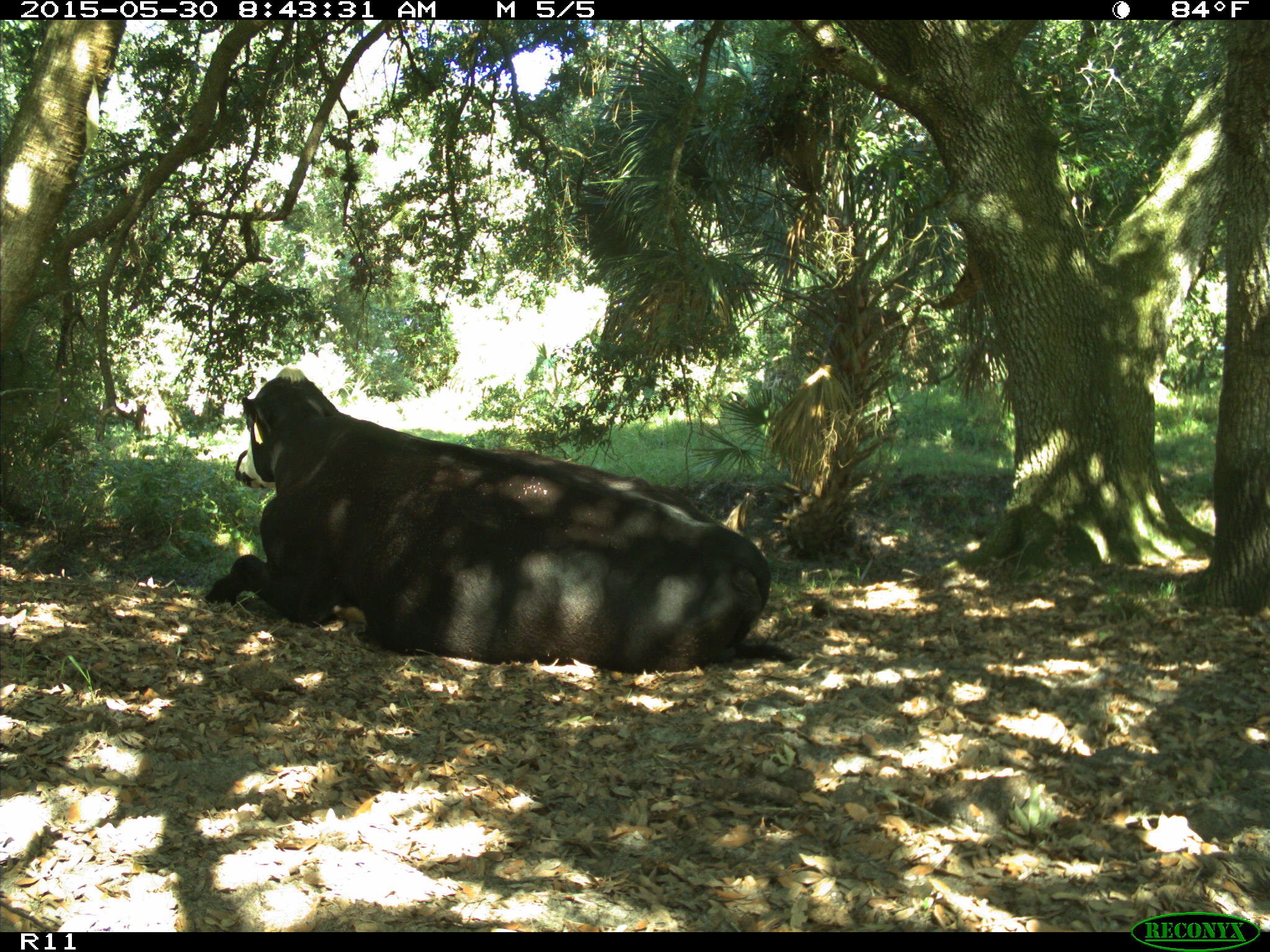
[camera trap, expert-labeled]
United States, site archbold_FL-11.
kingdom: Animalia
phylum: Chordata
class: Mammalia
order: Artiodactyla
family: Bovidae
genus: Bos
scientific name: Bos taurus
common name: domestic cow